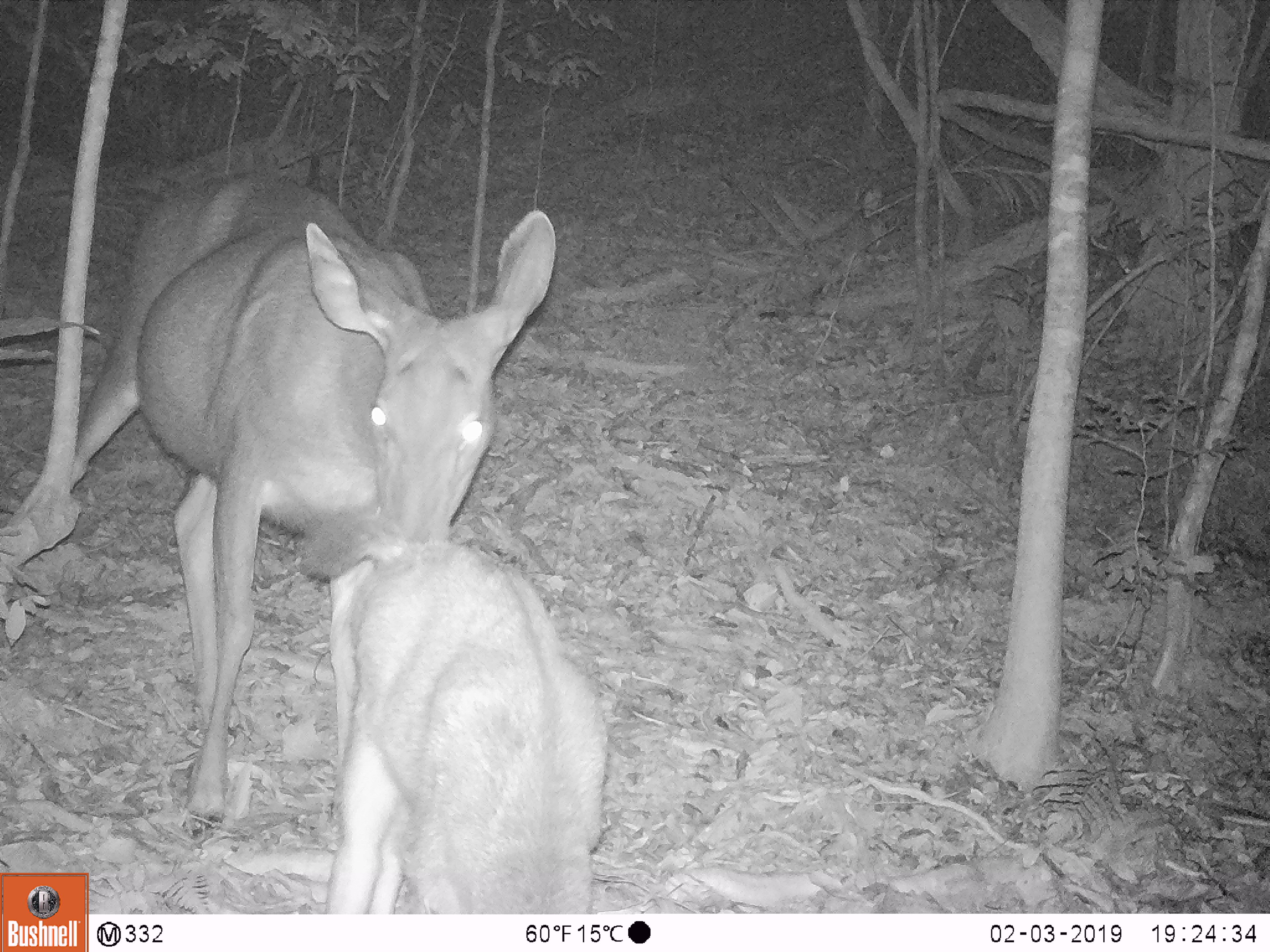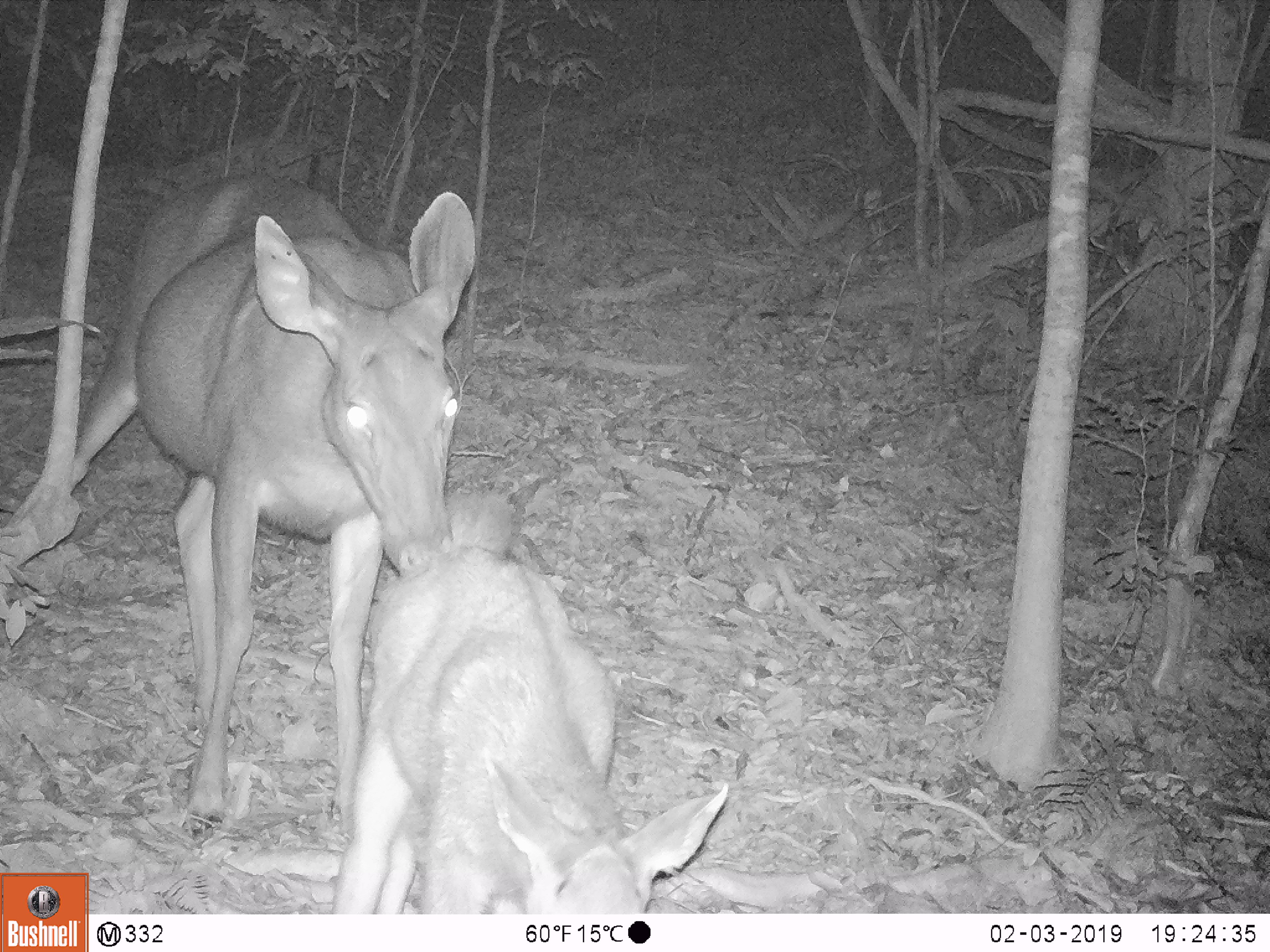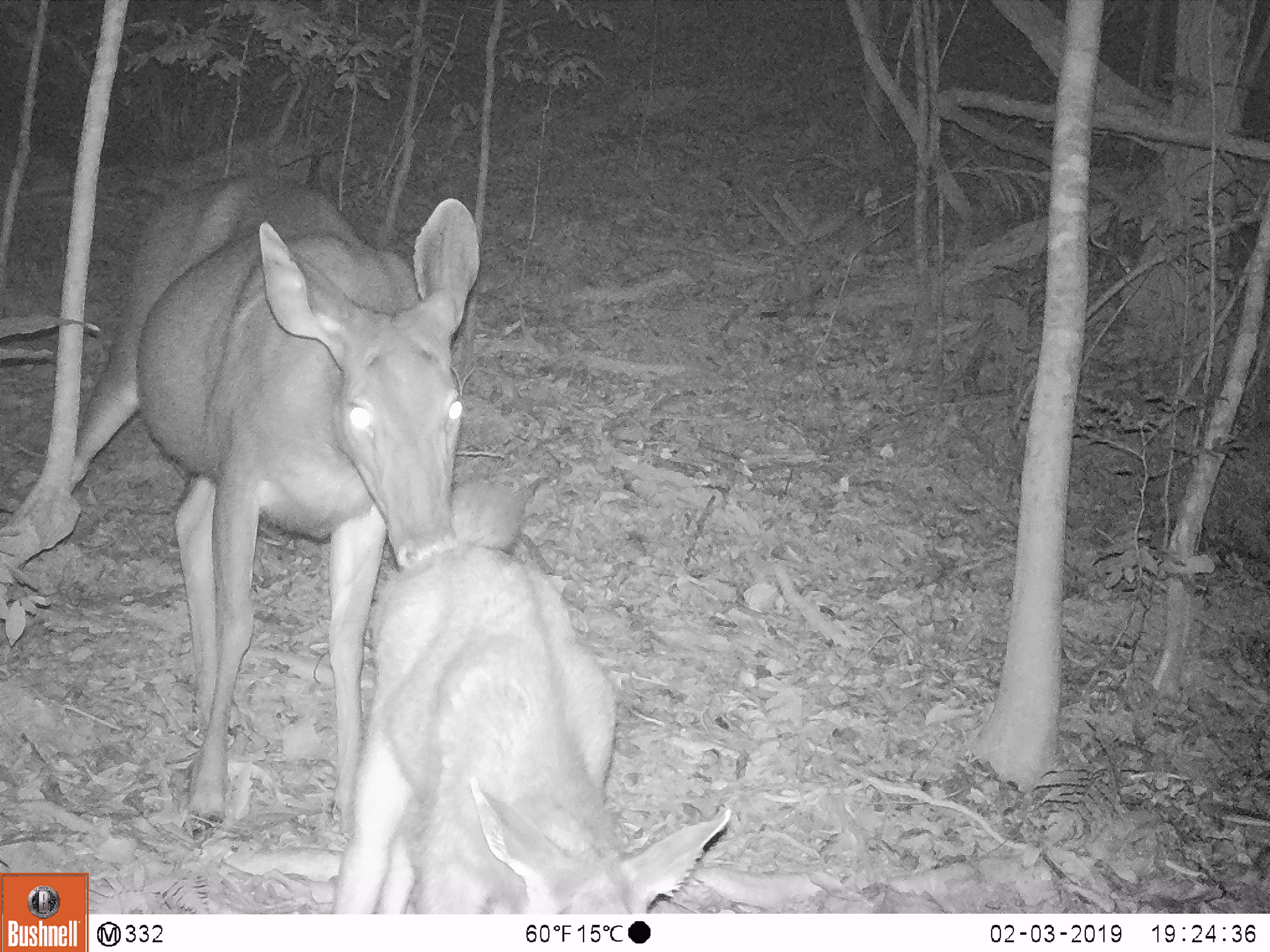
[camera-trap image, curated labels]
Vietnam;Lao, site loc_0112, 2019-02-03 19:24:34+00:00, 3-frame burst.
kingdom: Animalia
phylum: Chordata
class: Mammalia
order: Artiodactyla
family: Cervidae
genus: Rusa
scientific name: Rusa unicolor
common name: sambar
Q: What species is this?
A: Sambar (Rusa unicolor).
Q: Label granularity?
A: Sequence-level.